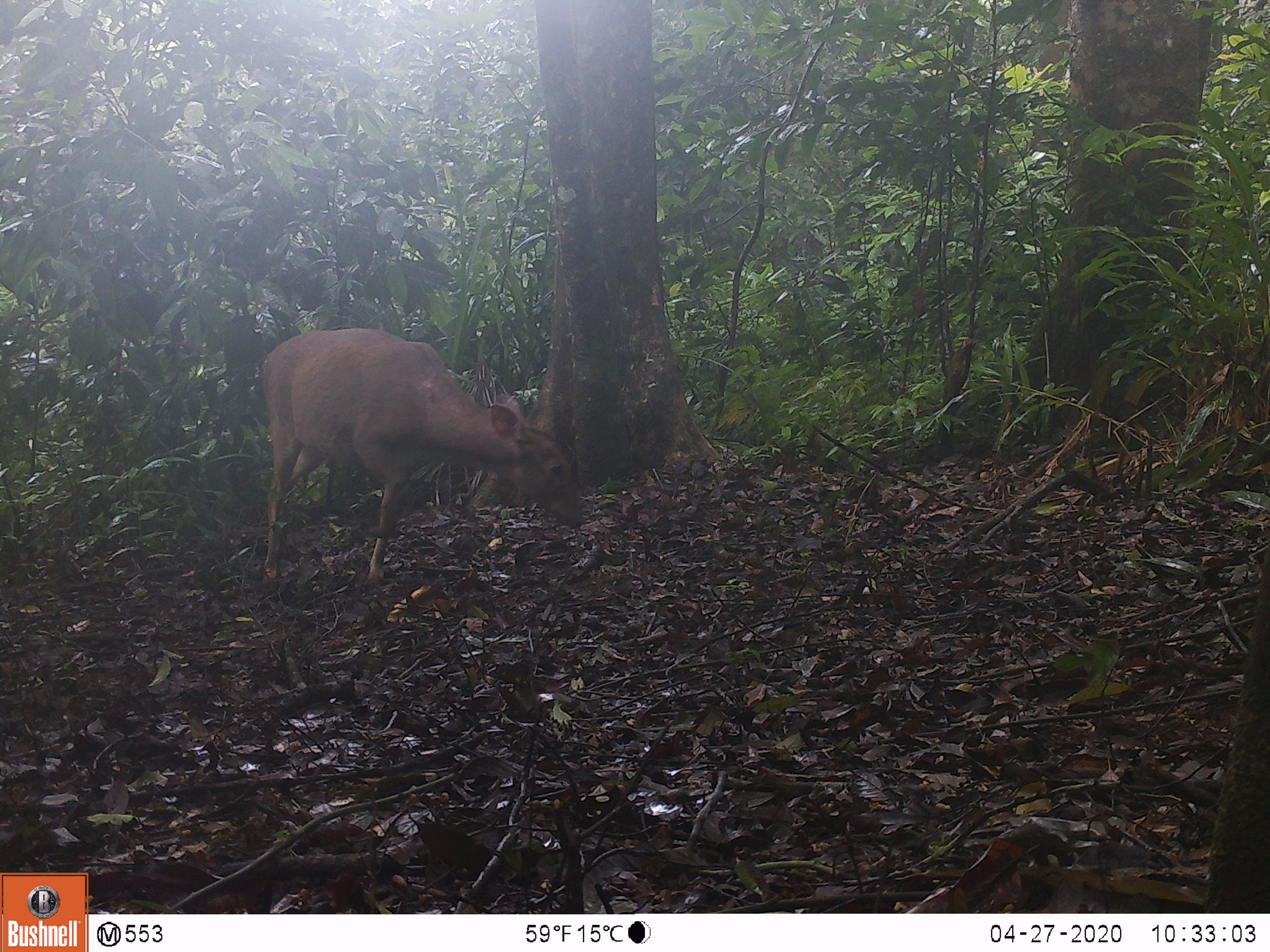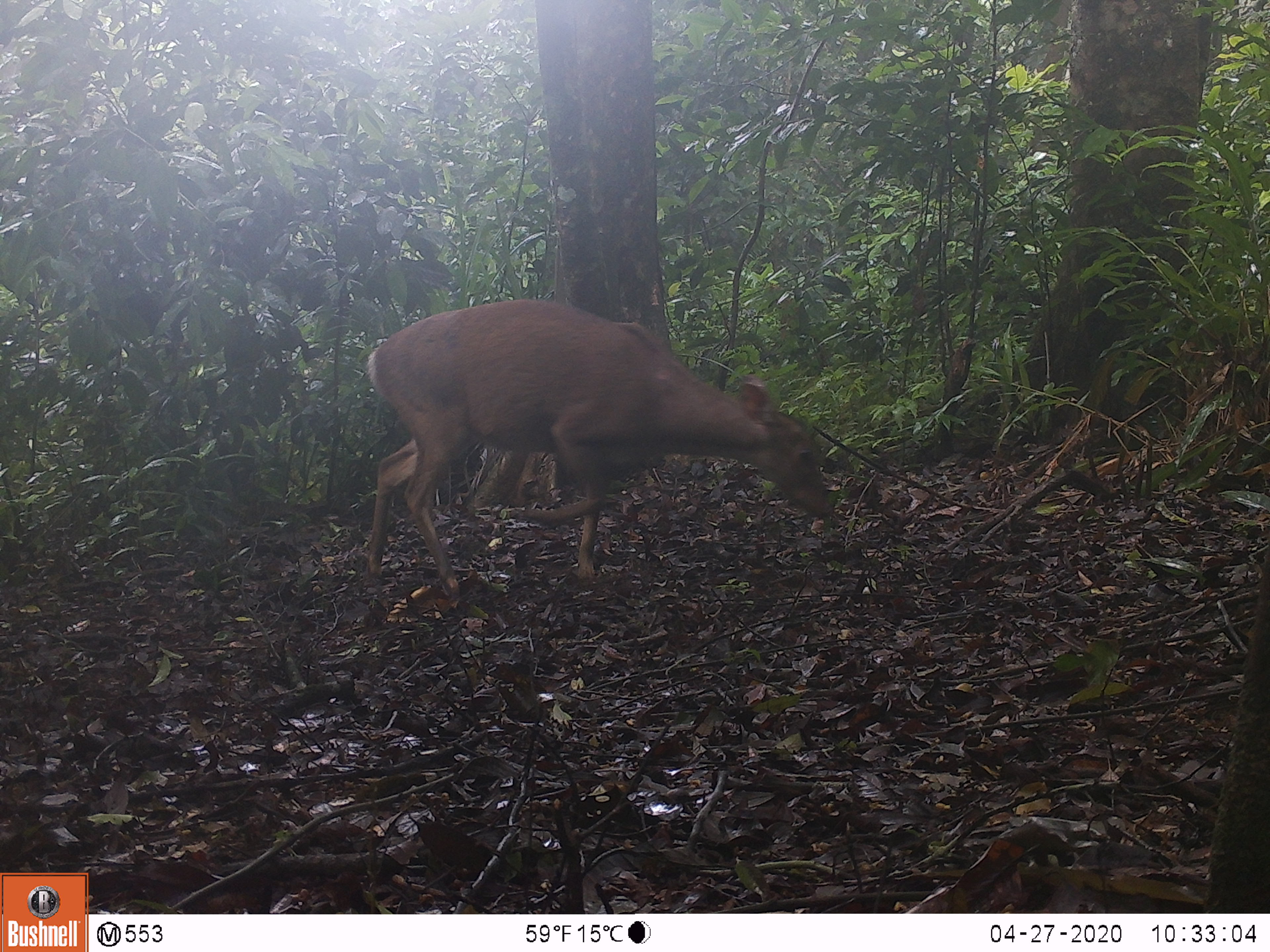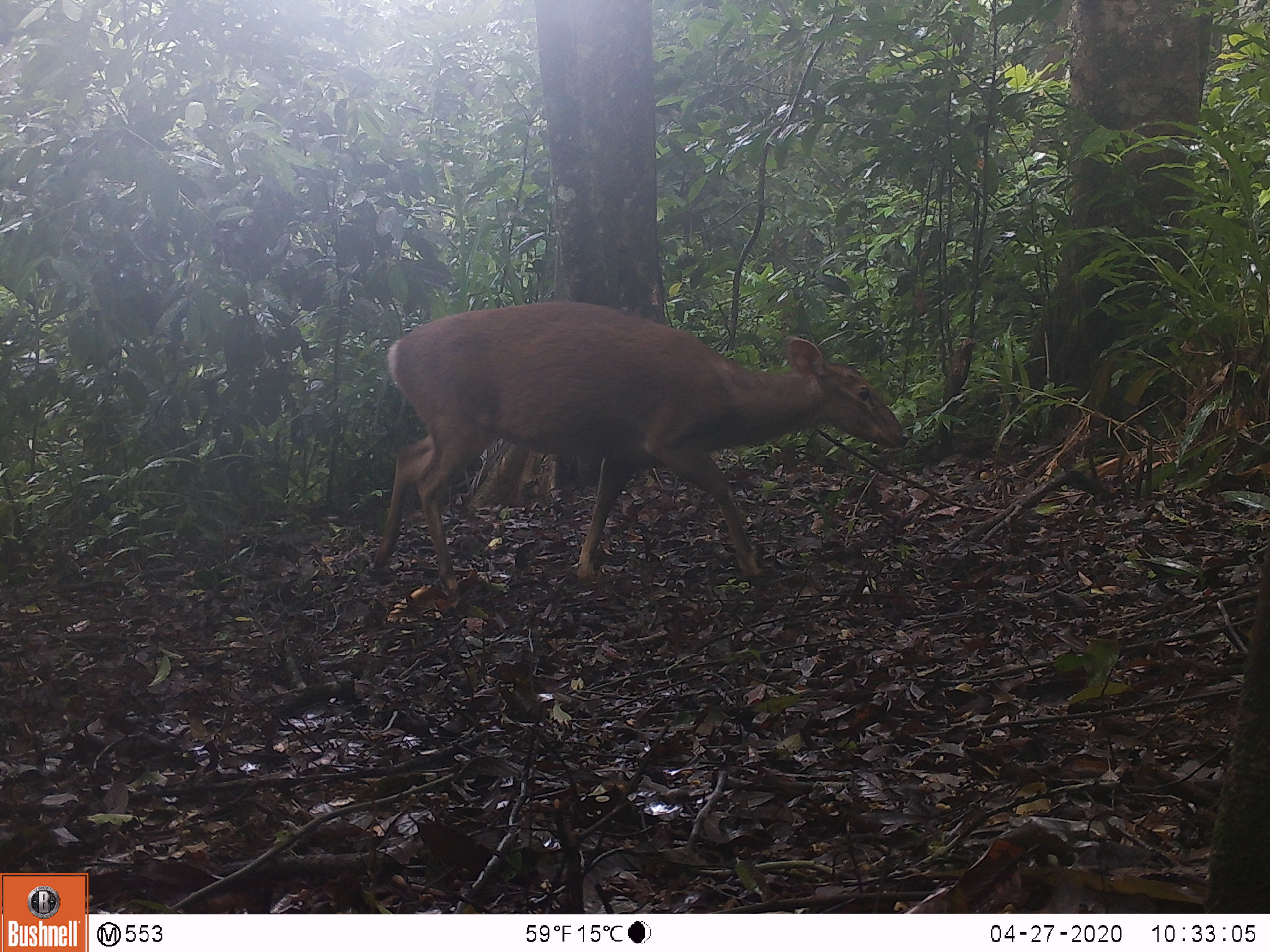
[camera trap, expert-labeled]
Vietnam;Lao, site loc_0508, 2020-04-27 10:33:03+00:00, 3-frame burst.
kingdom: Animalia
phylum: Chordata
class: Mammalia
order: Artiodactyla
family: Cervidae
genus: Muntiacus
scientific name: Muntiacus vuquangensis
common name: large-antlered muntjac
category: large antlered muntjac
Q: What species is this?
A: Large antlered muntjac (large-antlered muntjac) (Muntiacus vuquangensis).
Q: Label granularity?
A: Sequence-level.